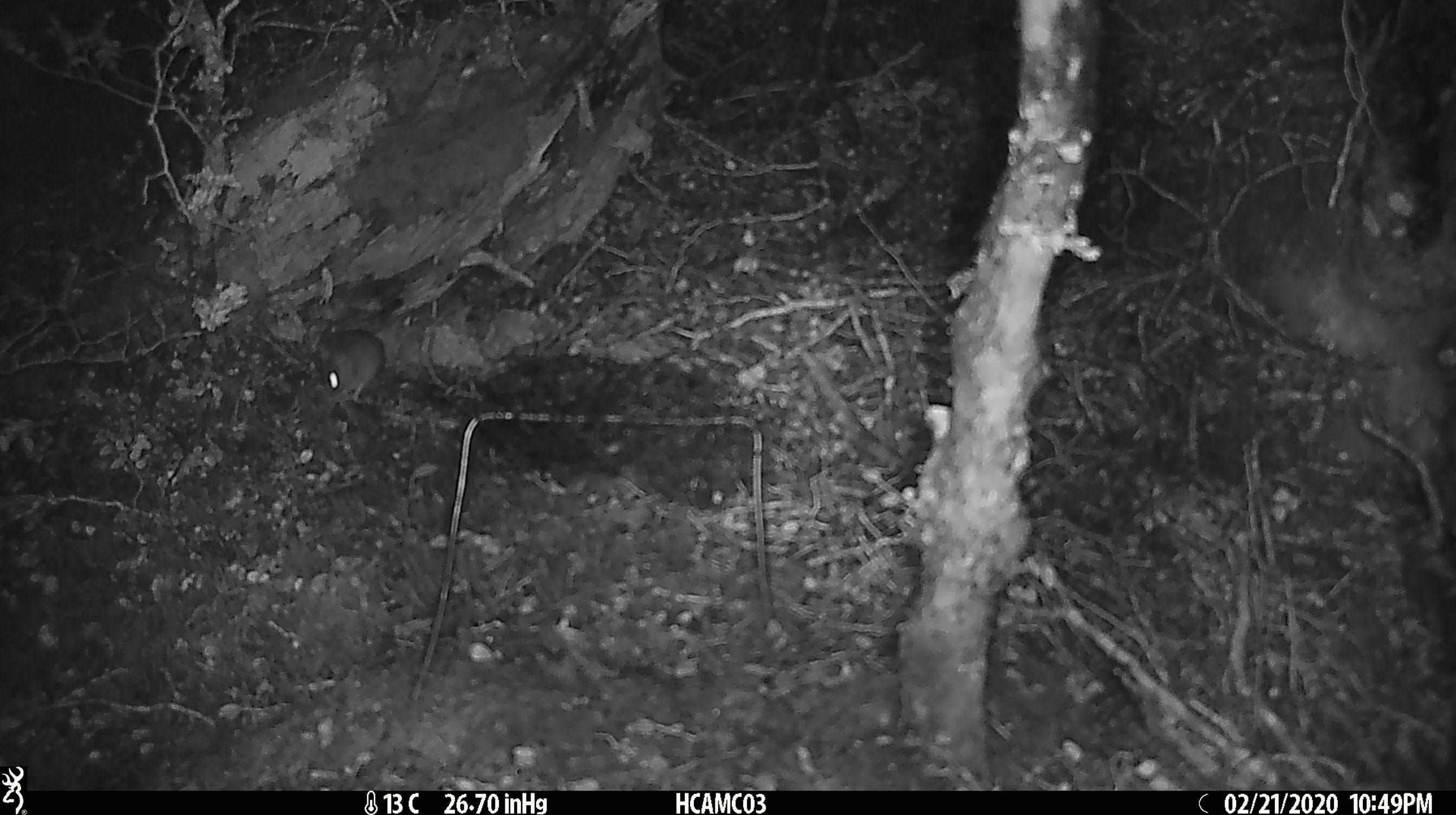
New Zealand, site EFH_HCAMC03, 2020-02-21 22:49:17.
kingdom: Animalia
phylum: Chordata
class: Mammalia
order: Rodentia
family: Muridae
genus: Mus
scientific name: Mus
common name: mouse